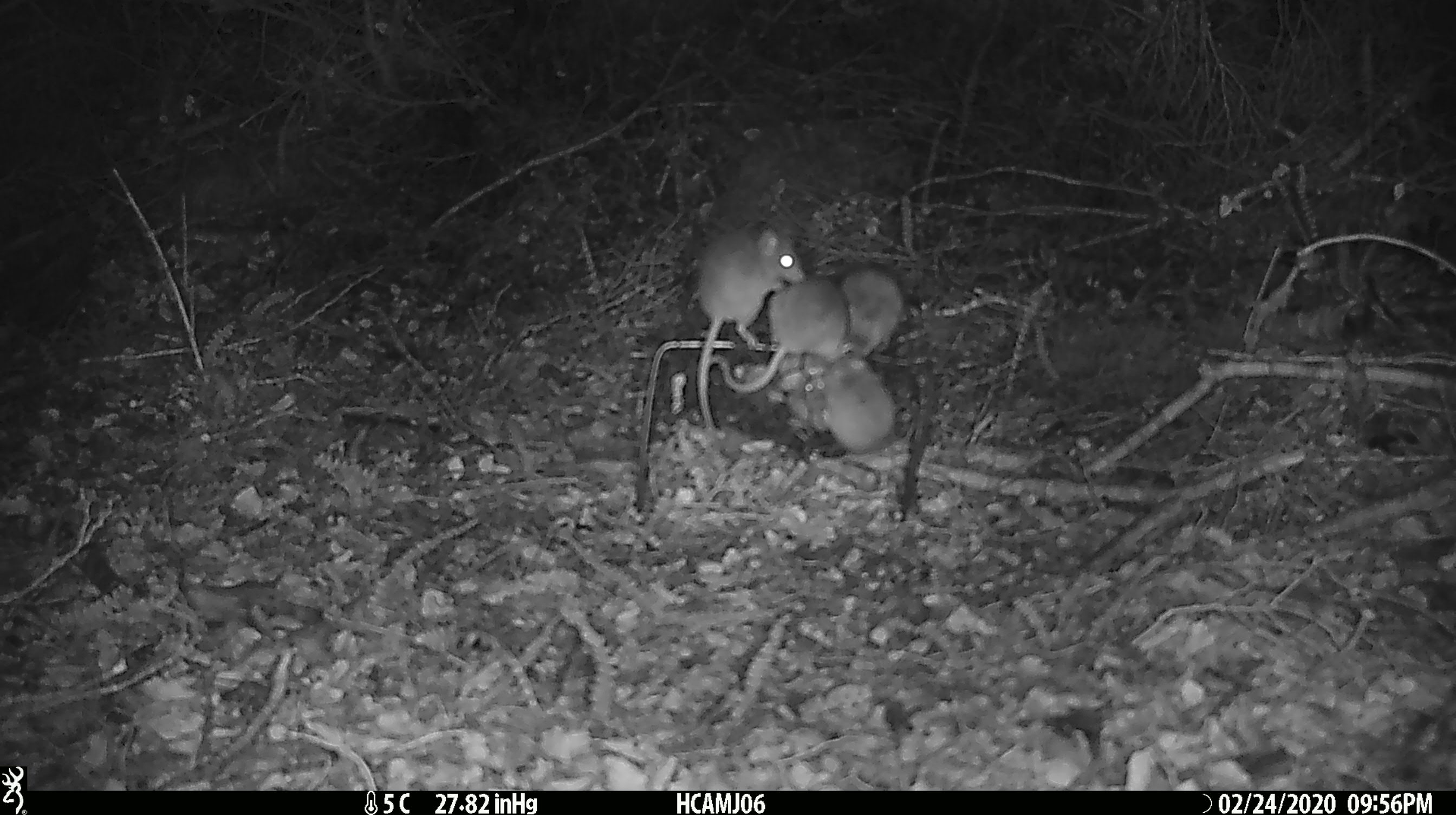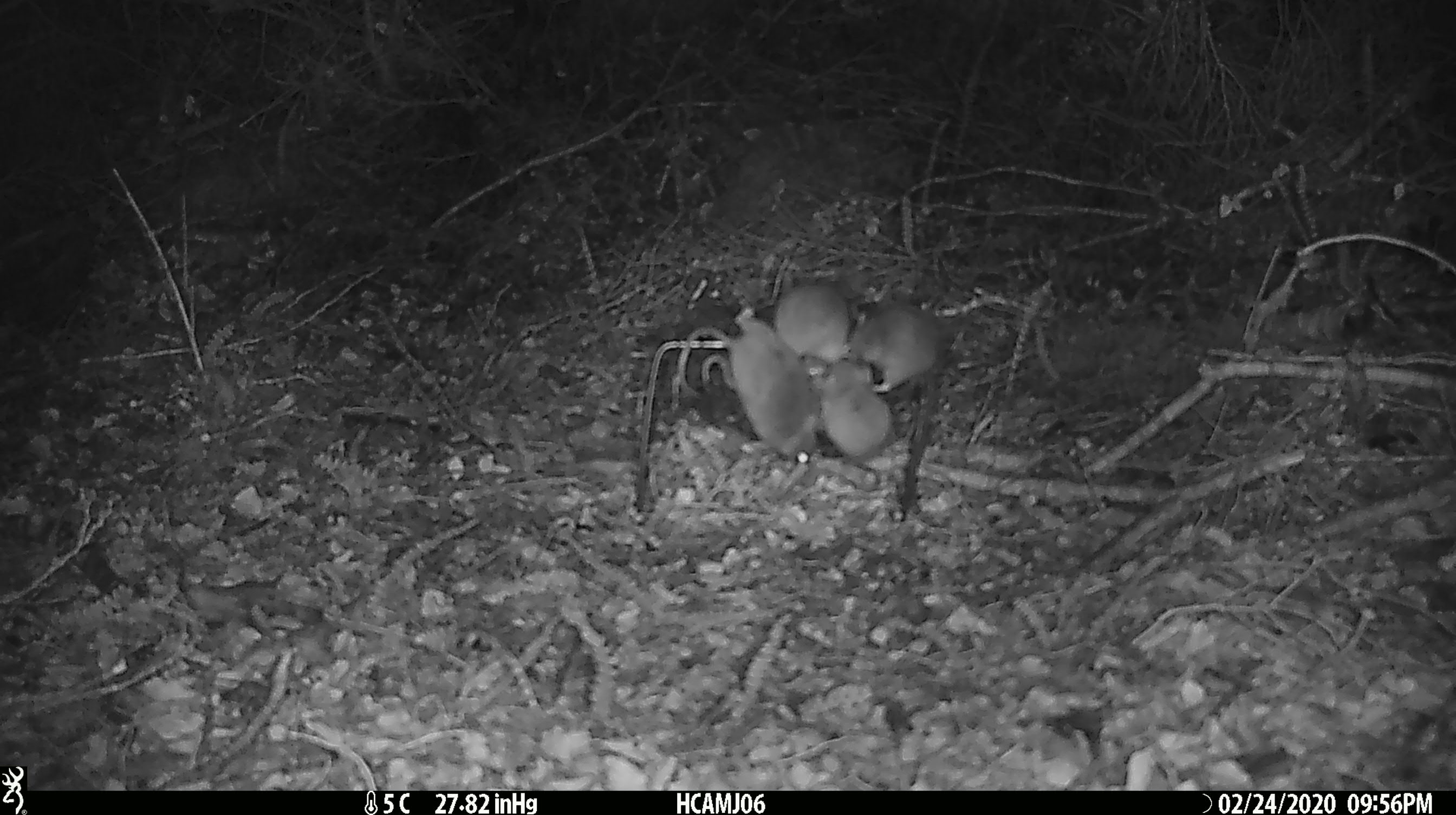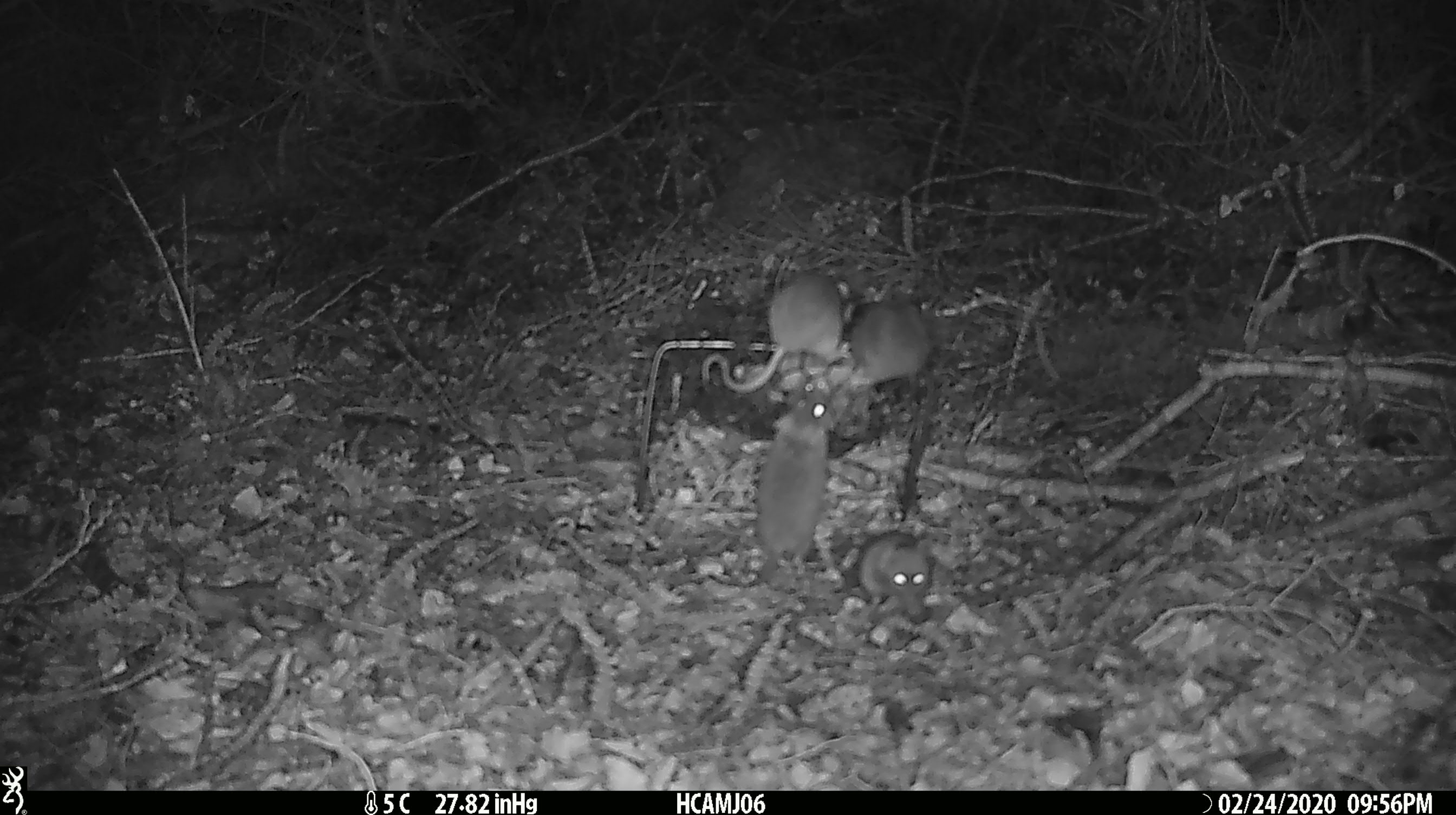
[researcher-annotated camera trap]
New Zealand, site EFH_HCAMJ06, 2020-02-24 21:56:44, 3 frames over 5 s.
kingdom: Animalia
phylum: Chordata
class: Mammalia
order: Rodentia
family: Muridae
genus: Mus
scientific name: Mus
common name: mouse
Mouse (Mus).